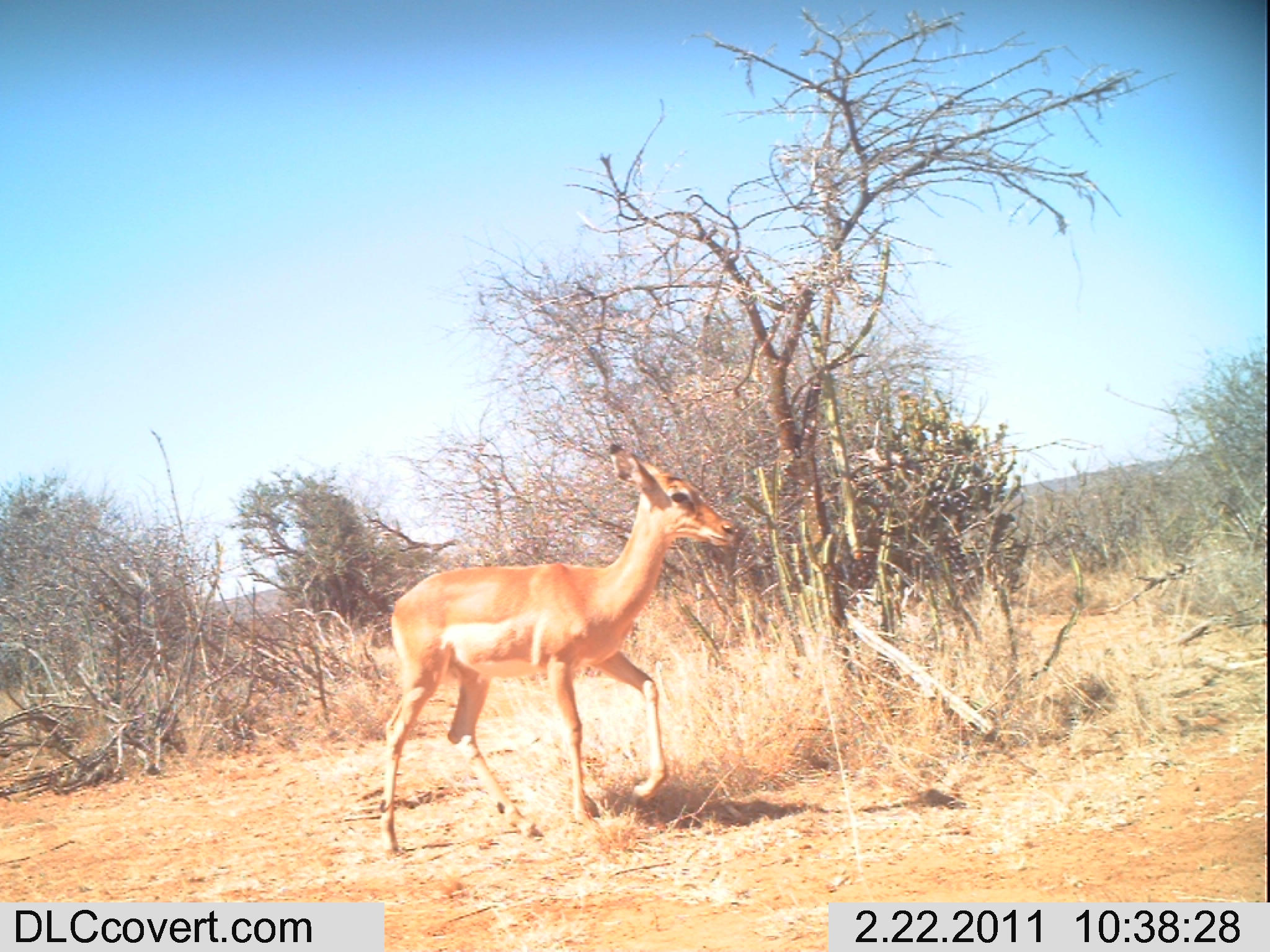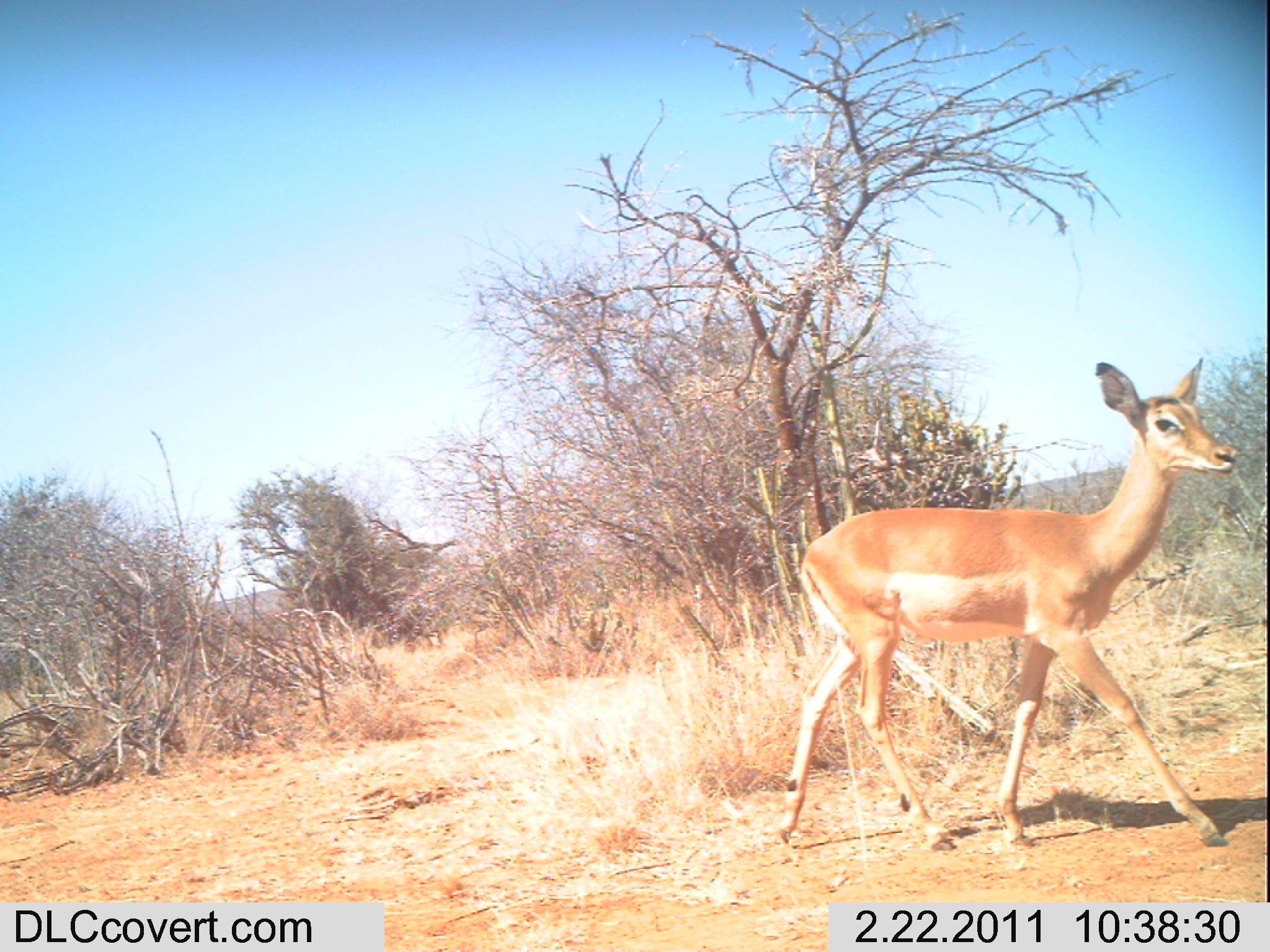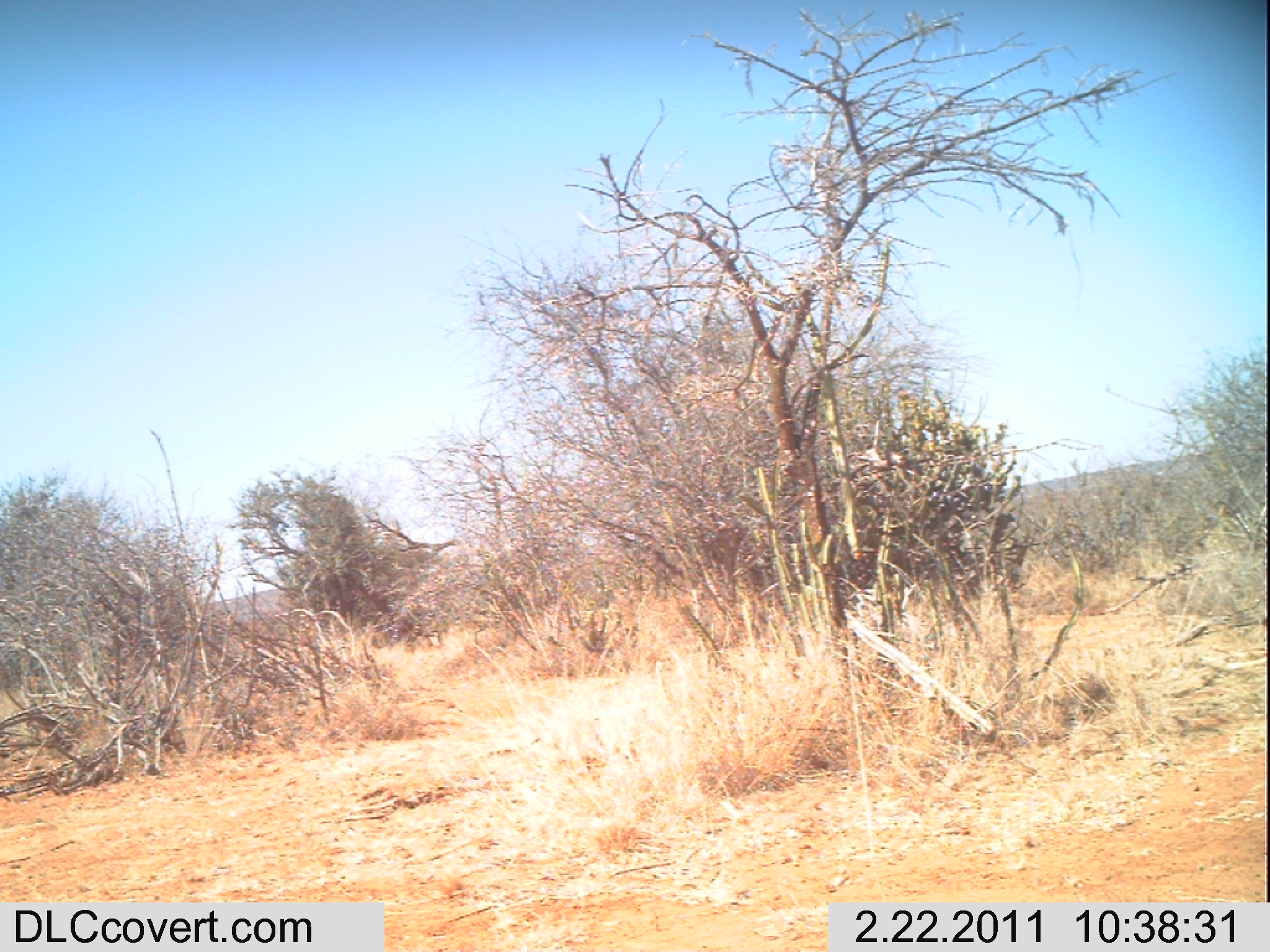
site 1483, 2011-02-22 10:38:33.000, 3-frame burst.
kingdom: Animalia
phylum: Chordata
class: Mammalia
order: Artiodactyla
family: Bovidae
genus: Aepyceros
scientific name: Aepyceros melampus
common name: impala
Aepyceros melampus (impala), count 1.